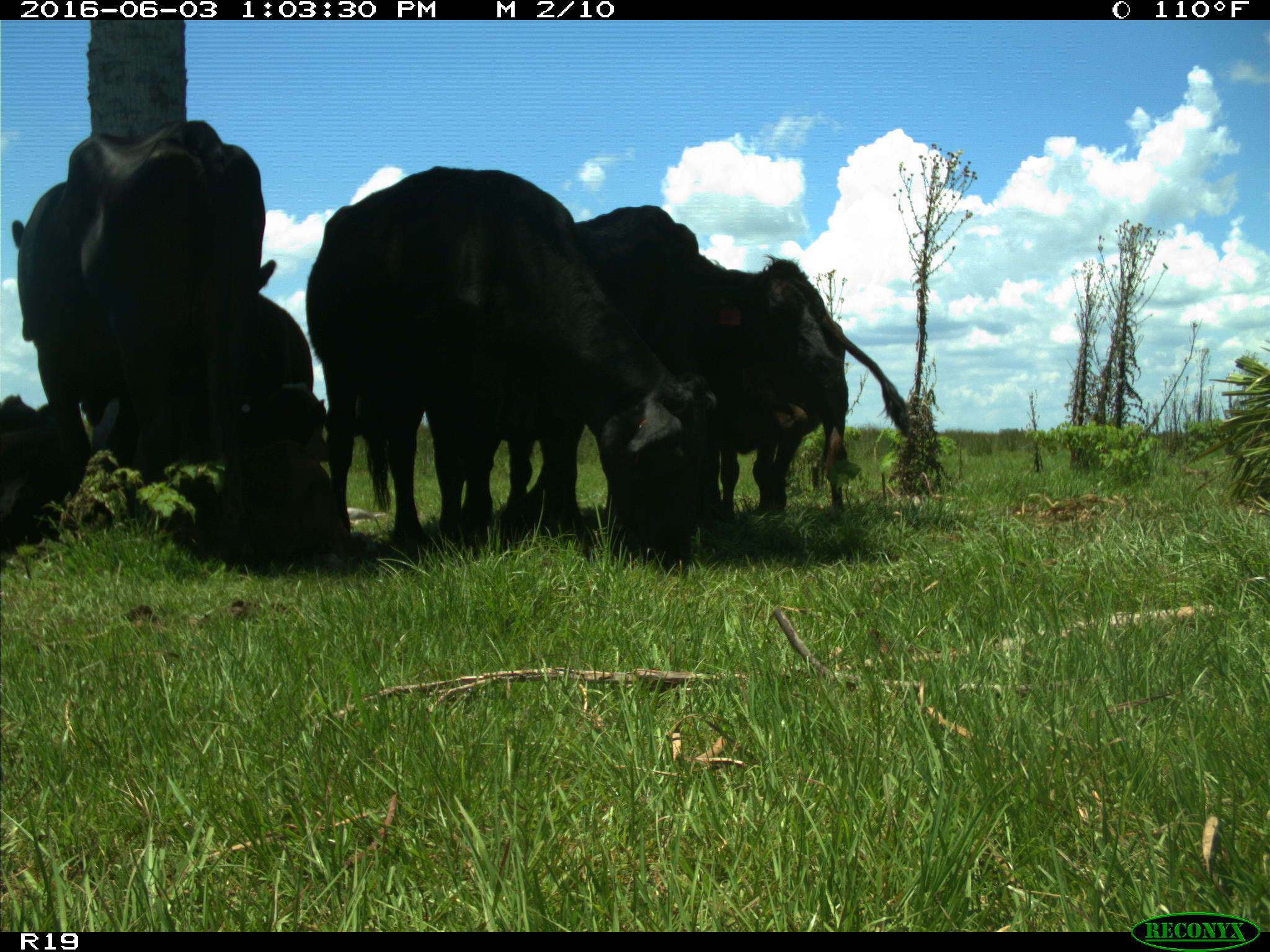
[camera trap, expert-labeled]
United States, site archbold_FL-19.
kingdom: Animalia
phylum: Chordata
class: Mammalia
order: Artiodactyla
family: Bovidae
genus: Bos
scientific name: Bos taurus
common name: domestic cow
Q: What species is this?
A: Bos taurus (domestic cow).